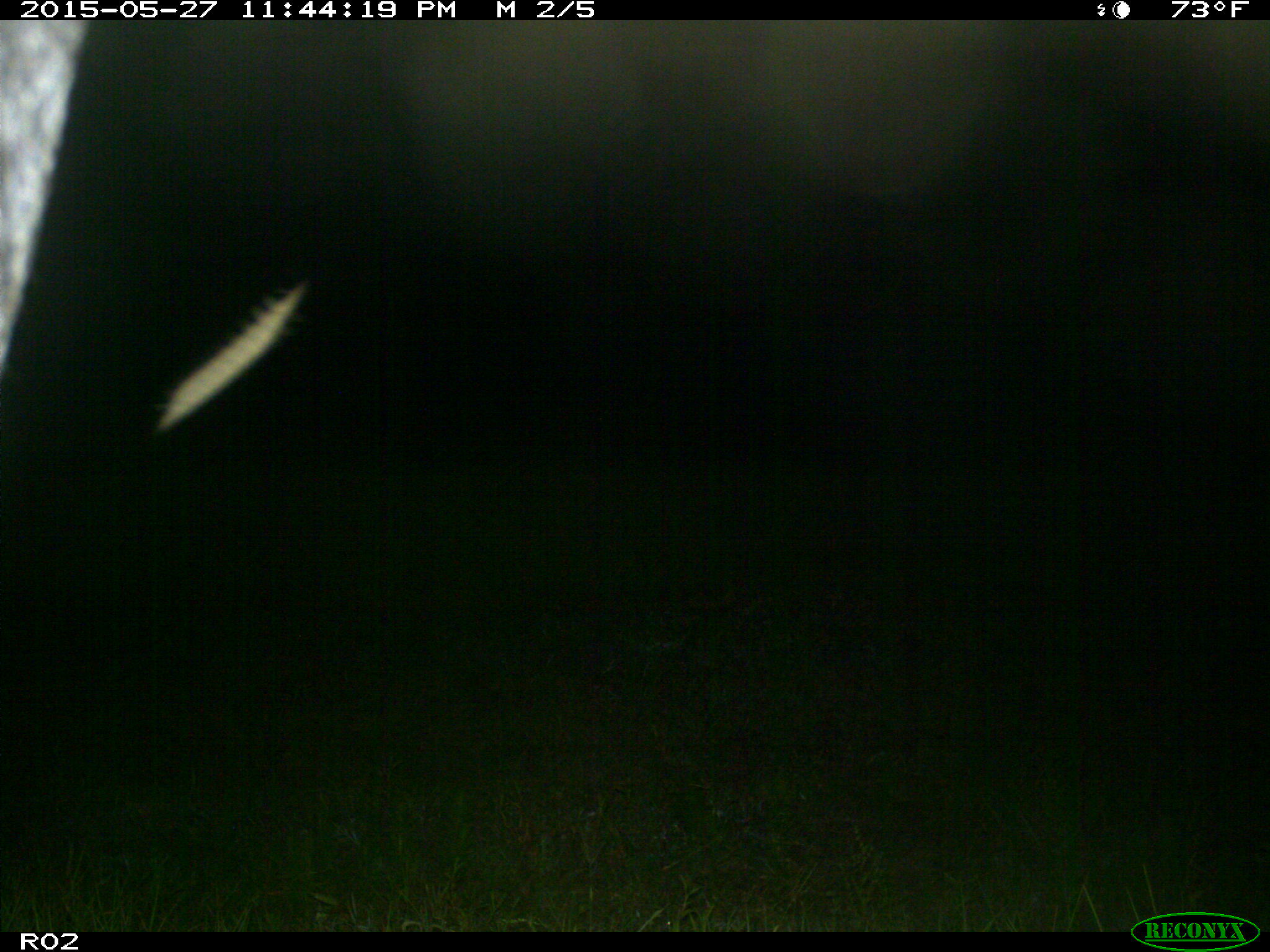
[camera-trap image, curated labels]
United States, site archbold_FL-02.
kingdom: Animalia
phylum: Chordata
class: Mammalia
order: Artiodactyla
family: Bovidae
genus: Bos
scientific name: Bos taurus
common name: domestic cow